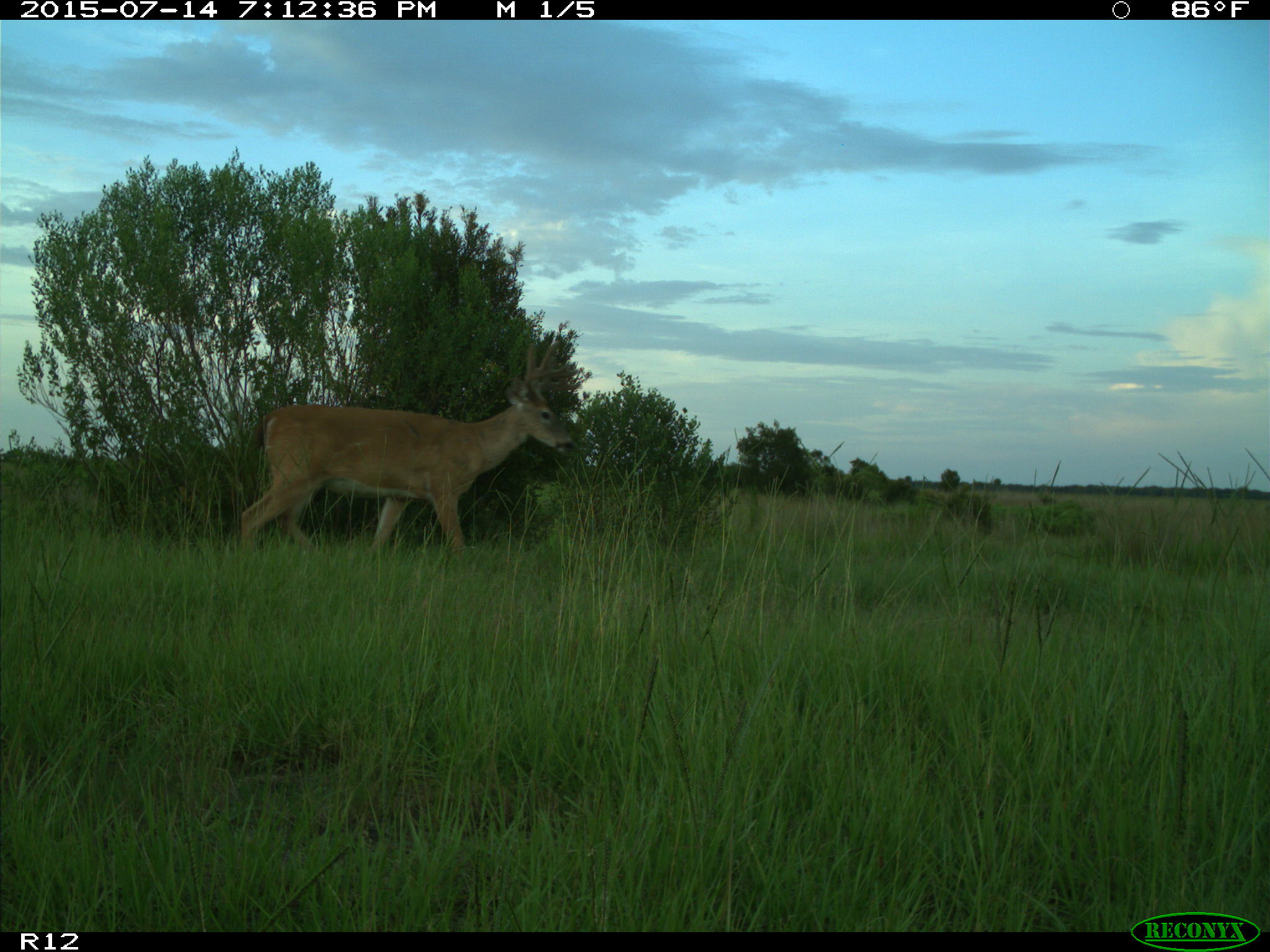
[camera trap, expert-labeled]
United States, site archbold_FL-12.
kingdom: Animalia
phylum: Chordata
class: Mammalia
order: Artiodactyla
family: Cervidae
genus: Odocoileus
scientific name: Odocoileus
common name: deer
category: unidentified deer